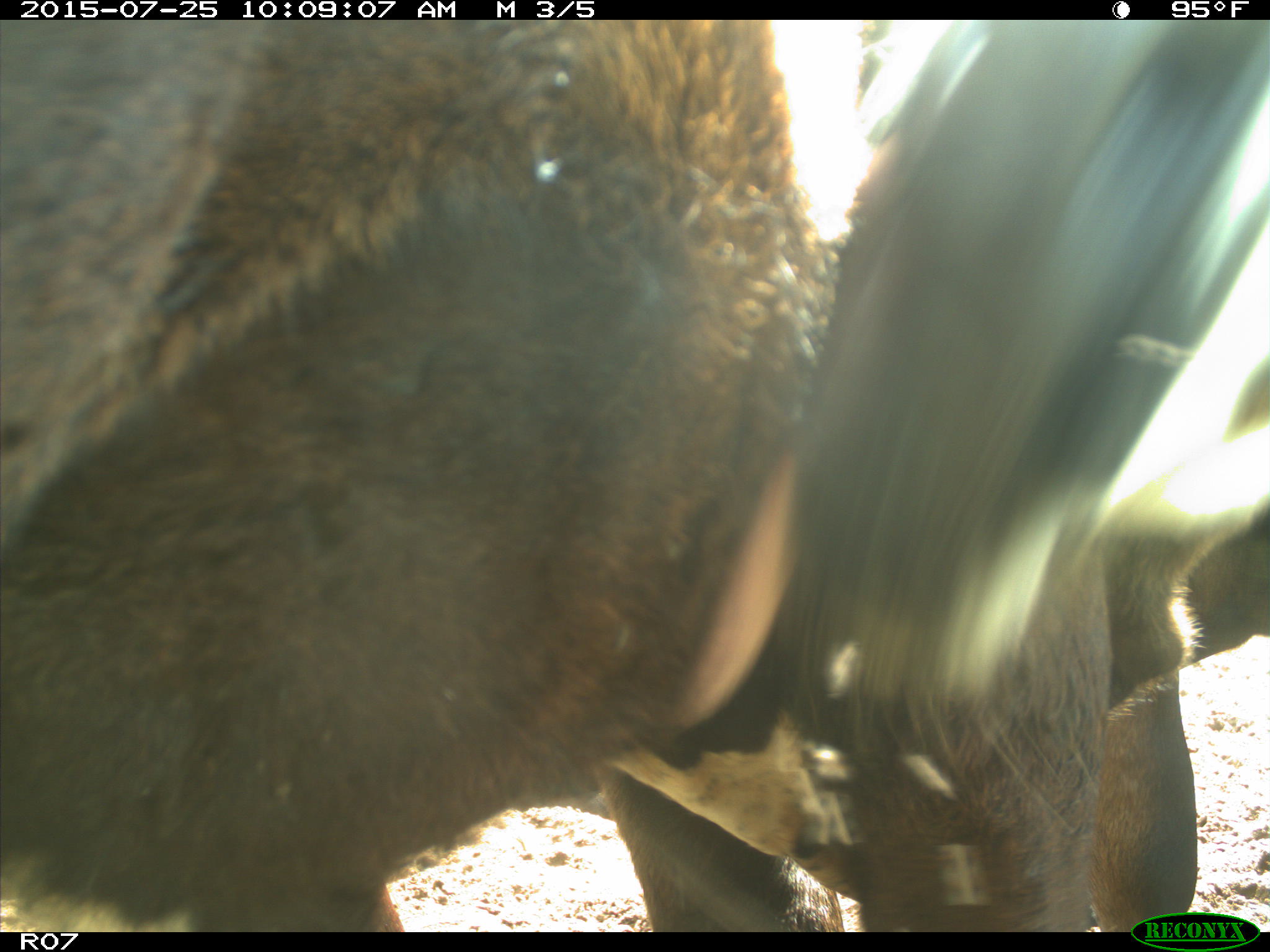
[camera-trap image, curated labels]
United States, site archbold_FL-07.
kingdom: Animalia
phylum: Chordata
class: Mammalia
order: Artiodactyla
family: Bovidae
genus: Bos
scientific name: Bos taurus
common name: domestic cow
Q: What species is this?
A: Bos taurus (domestic cow).